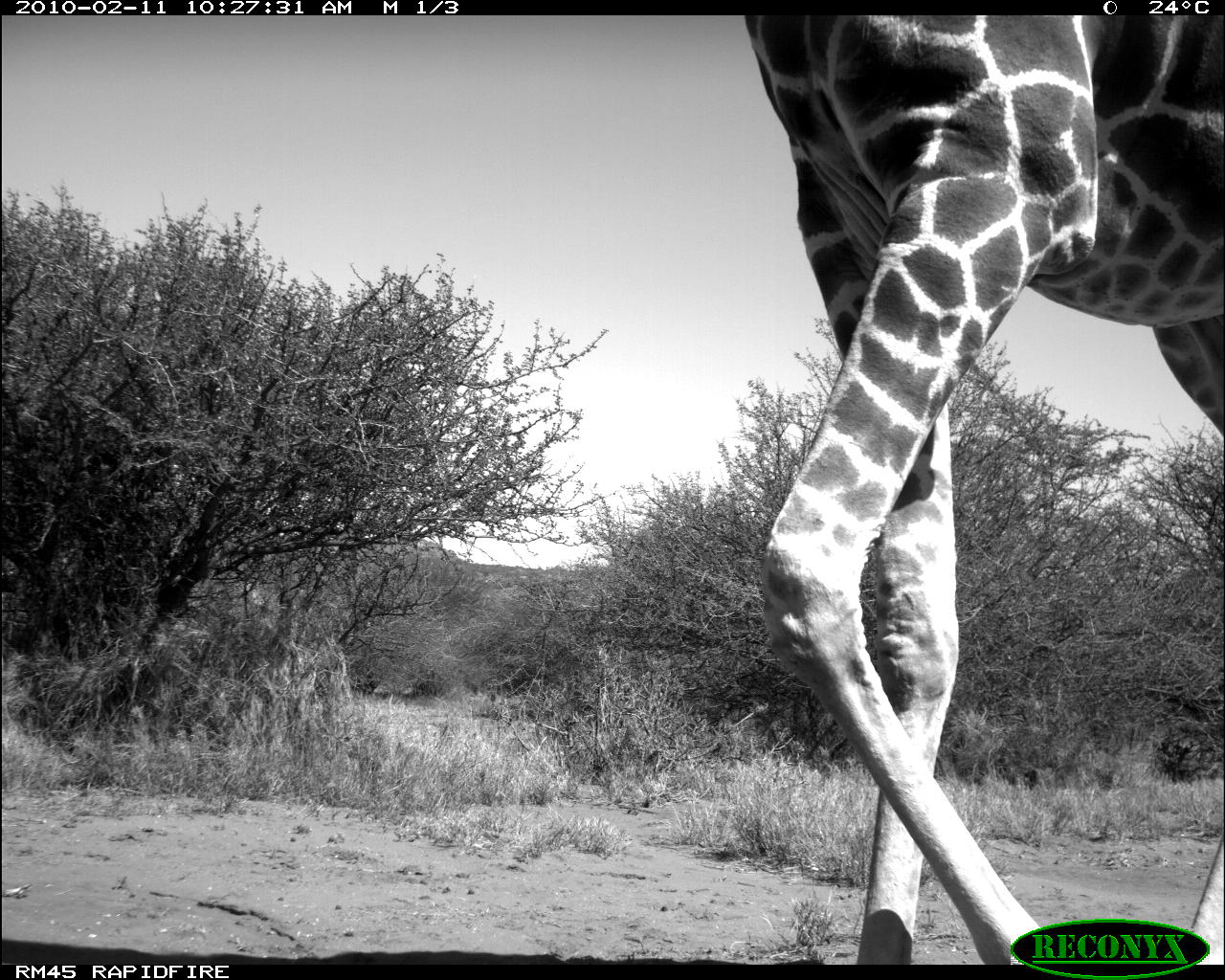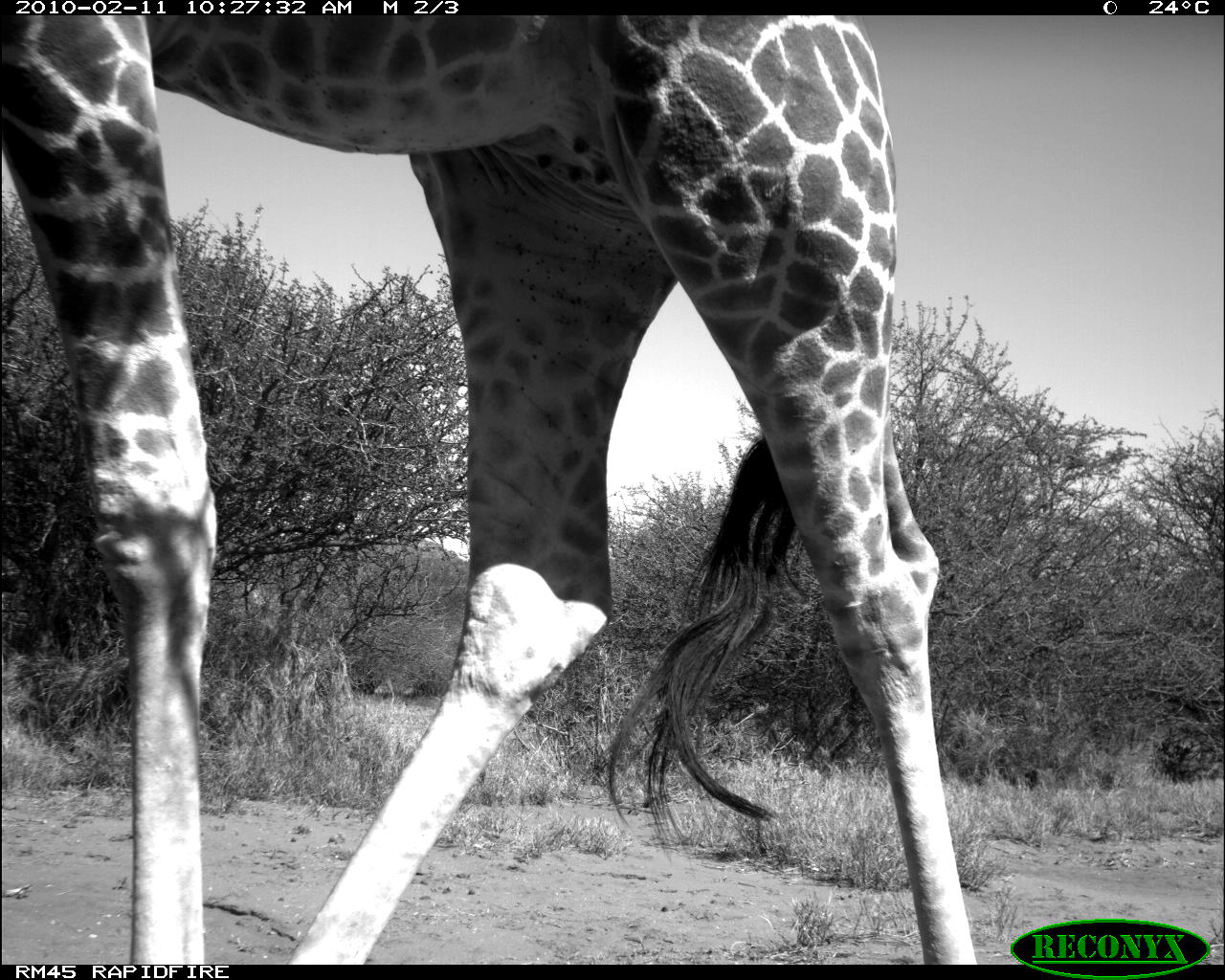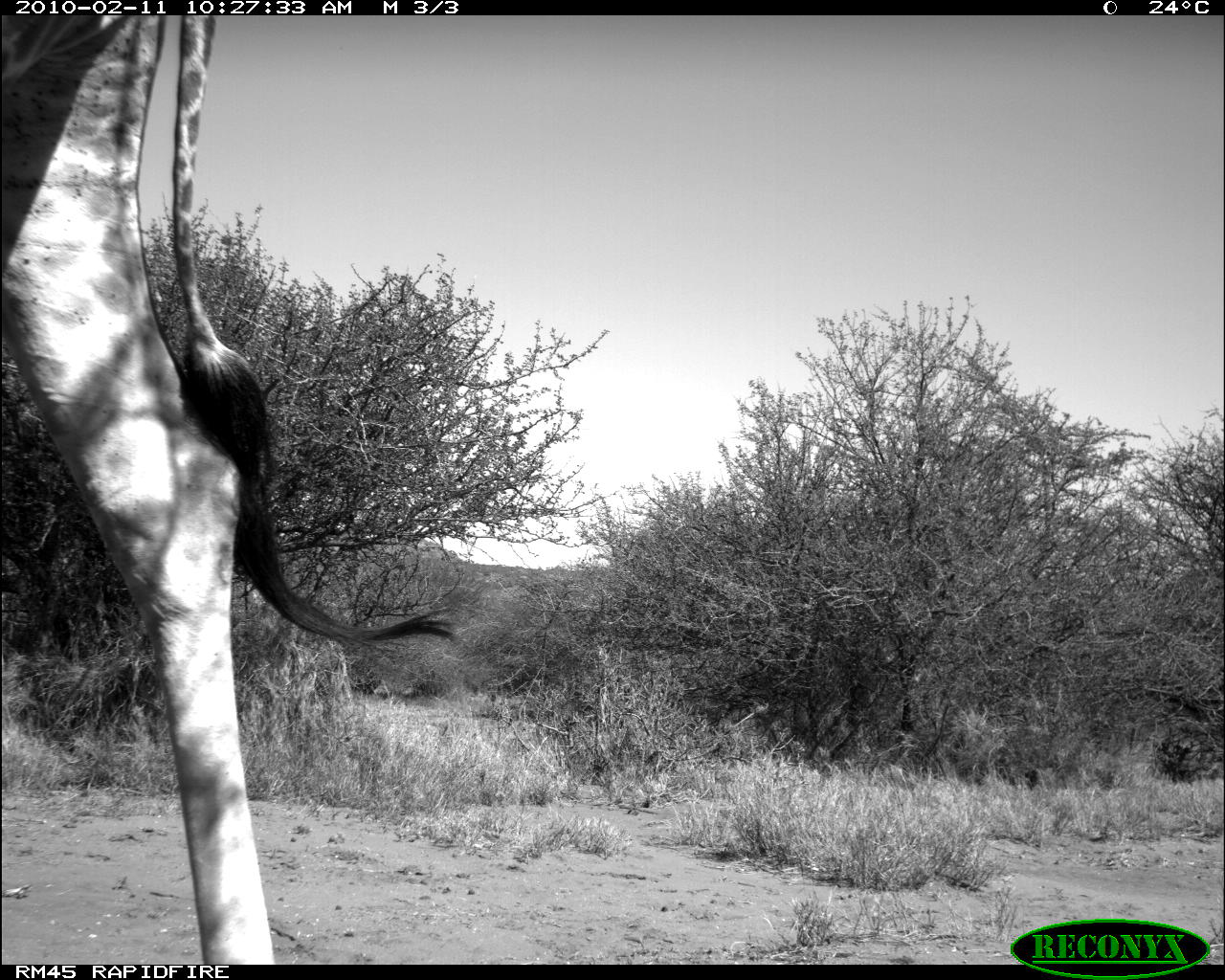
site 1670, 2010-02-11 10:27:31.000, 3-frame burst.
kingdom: Animalia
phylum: Chordata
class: Mammalia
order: Artiodactyla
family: Giraffidae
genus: Giraffa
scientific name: Giraffa camelopardalis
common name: giraffe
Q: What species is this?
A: Giraffa camelopardalis (giraffe).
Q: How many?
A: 1.